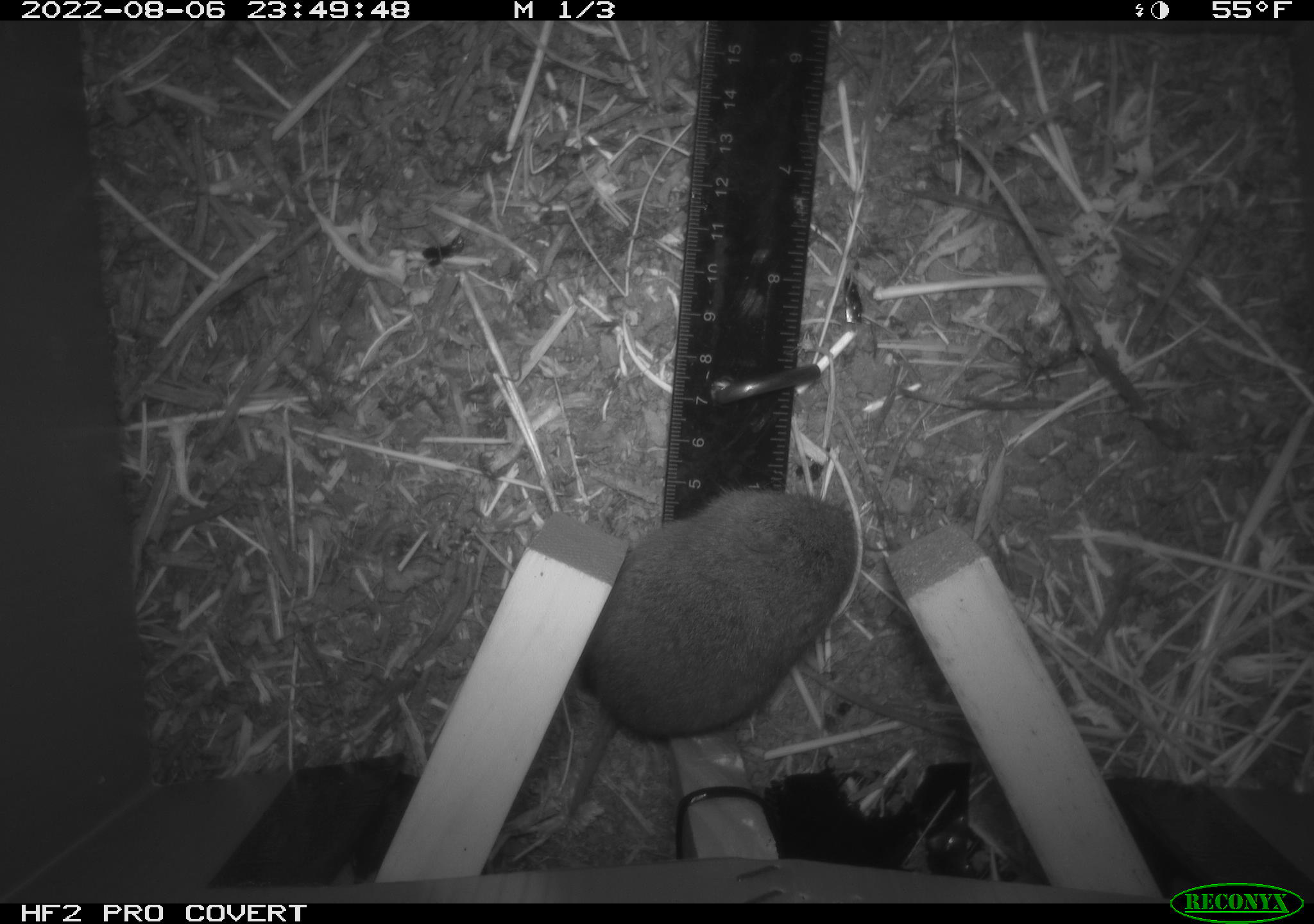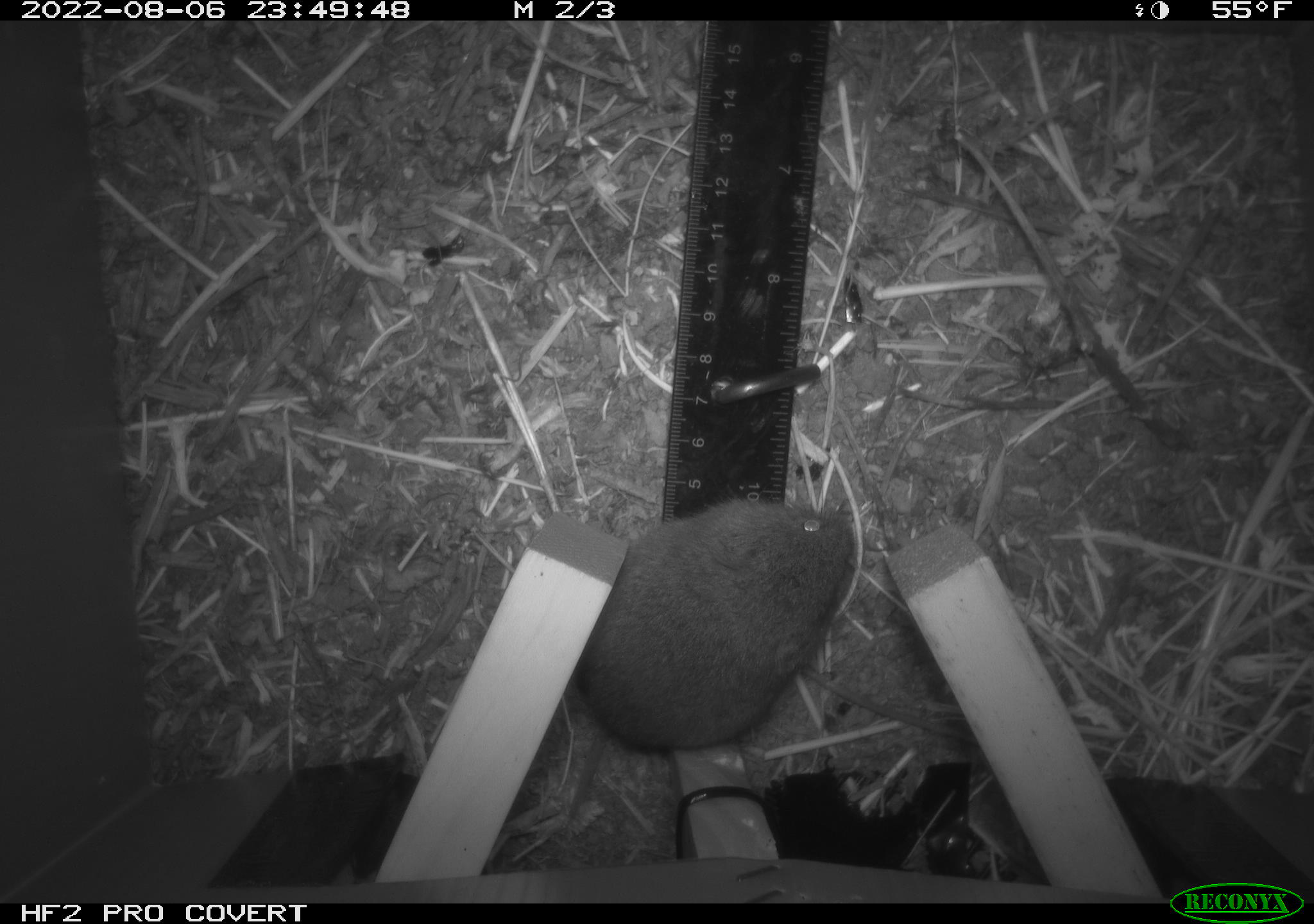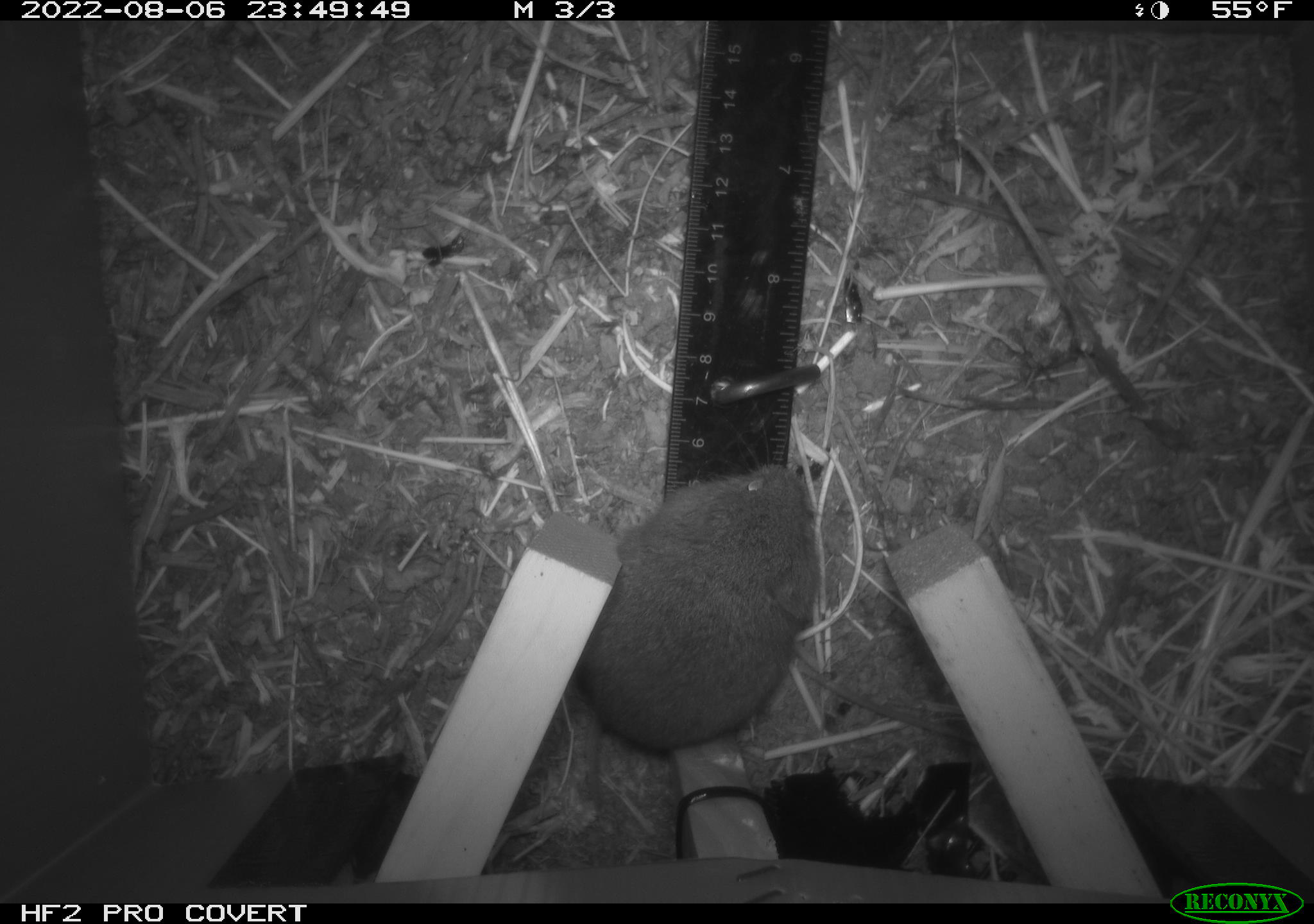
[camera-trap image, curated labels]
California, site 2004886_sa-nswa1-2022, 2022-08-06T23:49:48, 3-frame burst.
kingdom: Animalia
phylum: Chordata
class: Mammalia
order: Rodentia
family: Cricetidae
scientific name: Cricetidae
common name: hamsters, voles, lemmings, and allies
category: cricetidae family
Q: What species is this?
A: Cricetidae family (hamsters, voles, lemmings, and allies) (Cricetidae).